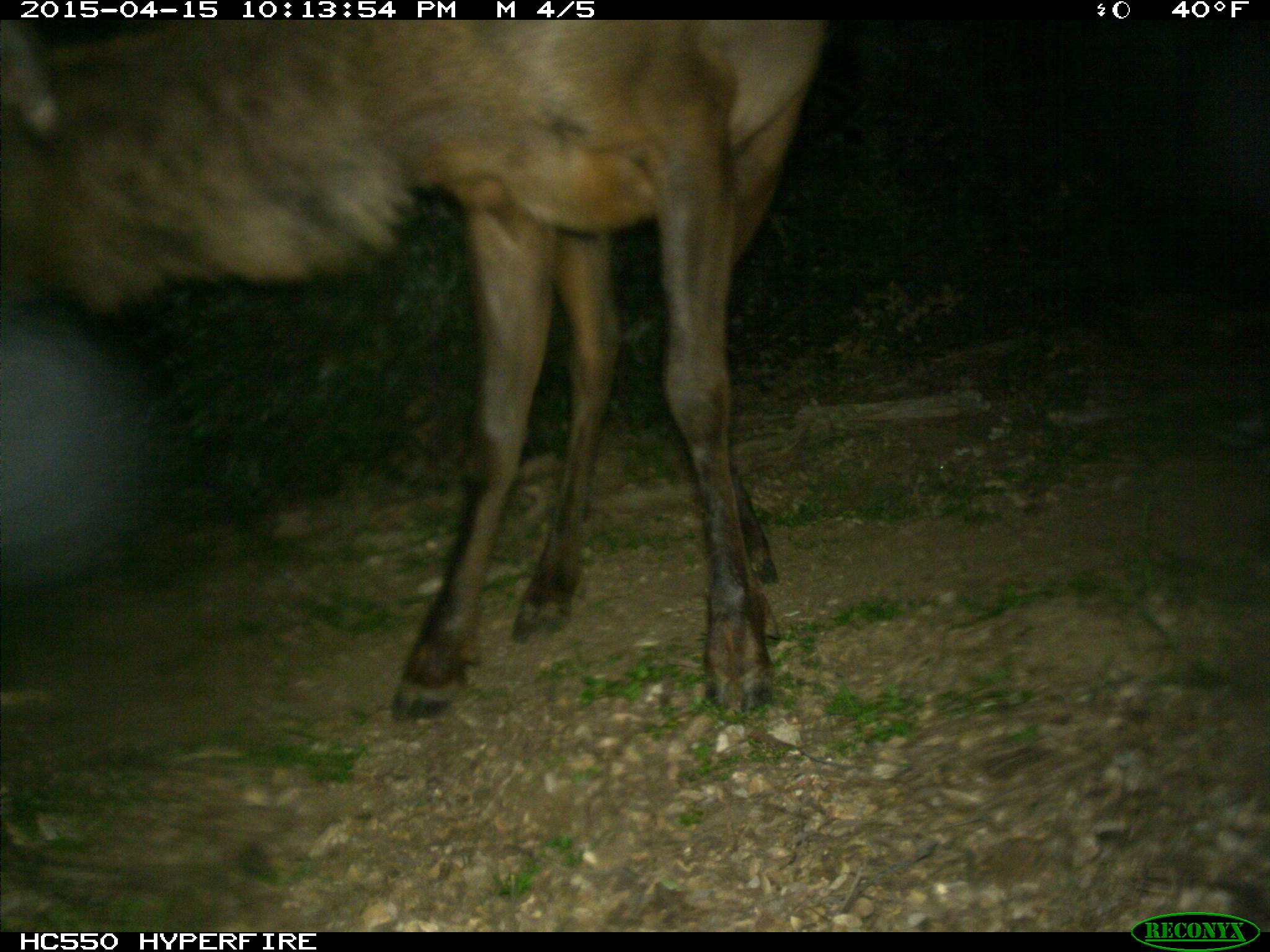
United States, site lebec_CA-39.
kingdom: Animalia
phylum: Chordata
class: Mammalia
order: Artiodactyla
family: Cervidae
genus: Cervus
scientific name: Cervus canadensis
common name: elk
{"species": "Cervus canadensis (elk)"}